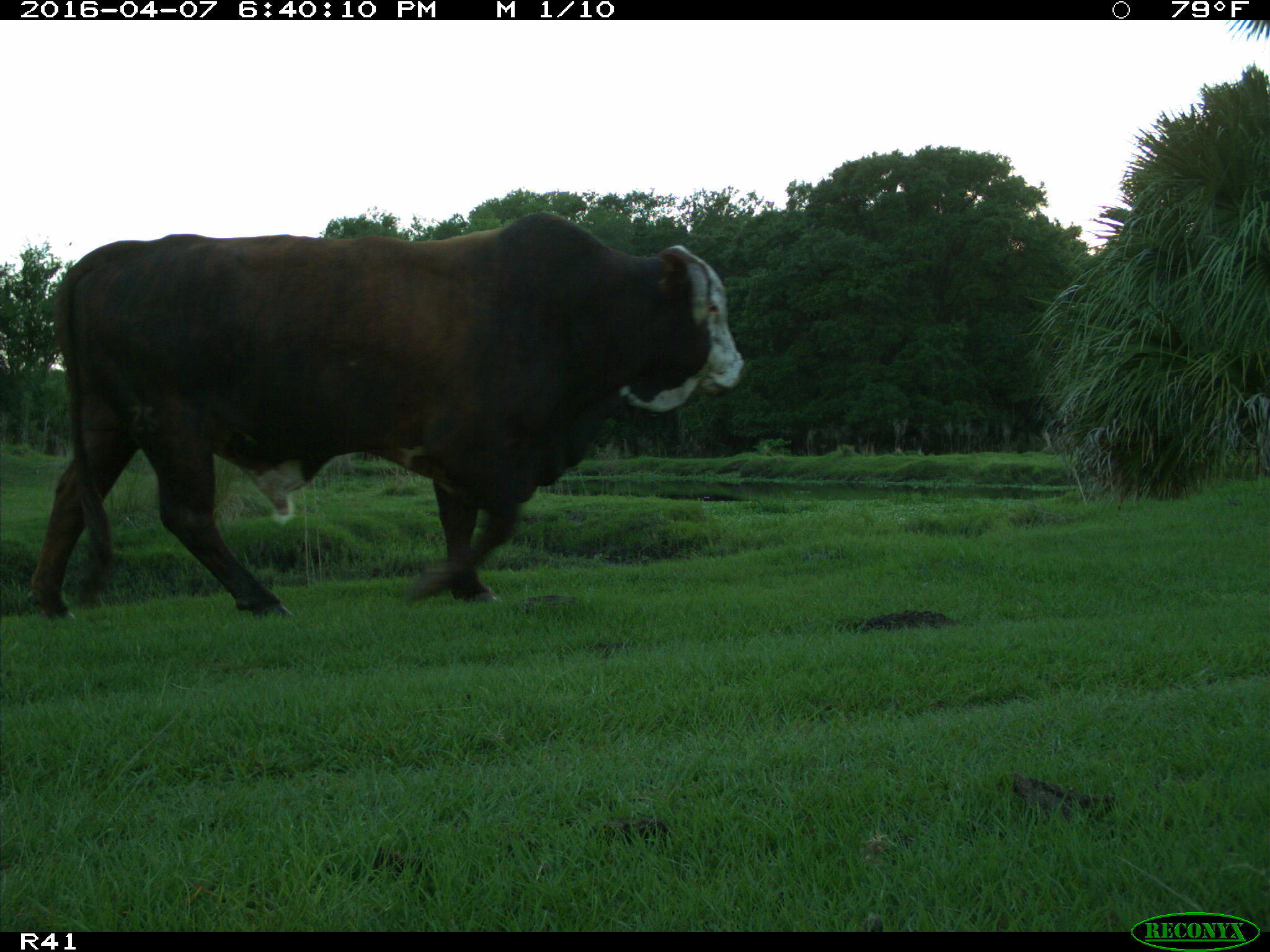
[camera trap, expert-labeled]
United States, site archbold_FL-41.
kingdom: Animalia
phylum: Chordata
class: Mammalia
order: Artiodactyla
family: Bovidae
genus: Bos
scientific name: Bos taurus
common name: domestic cow